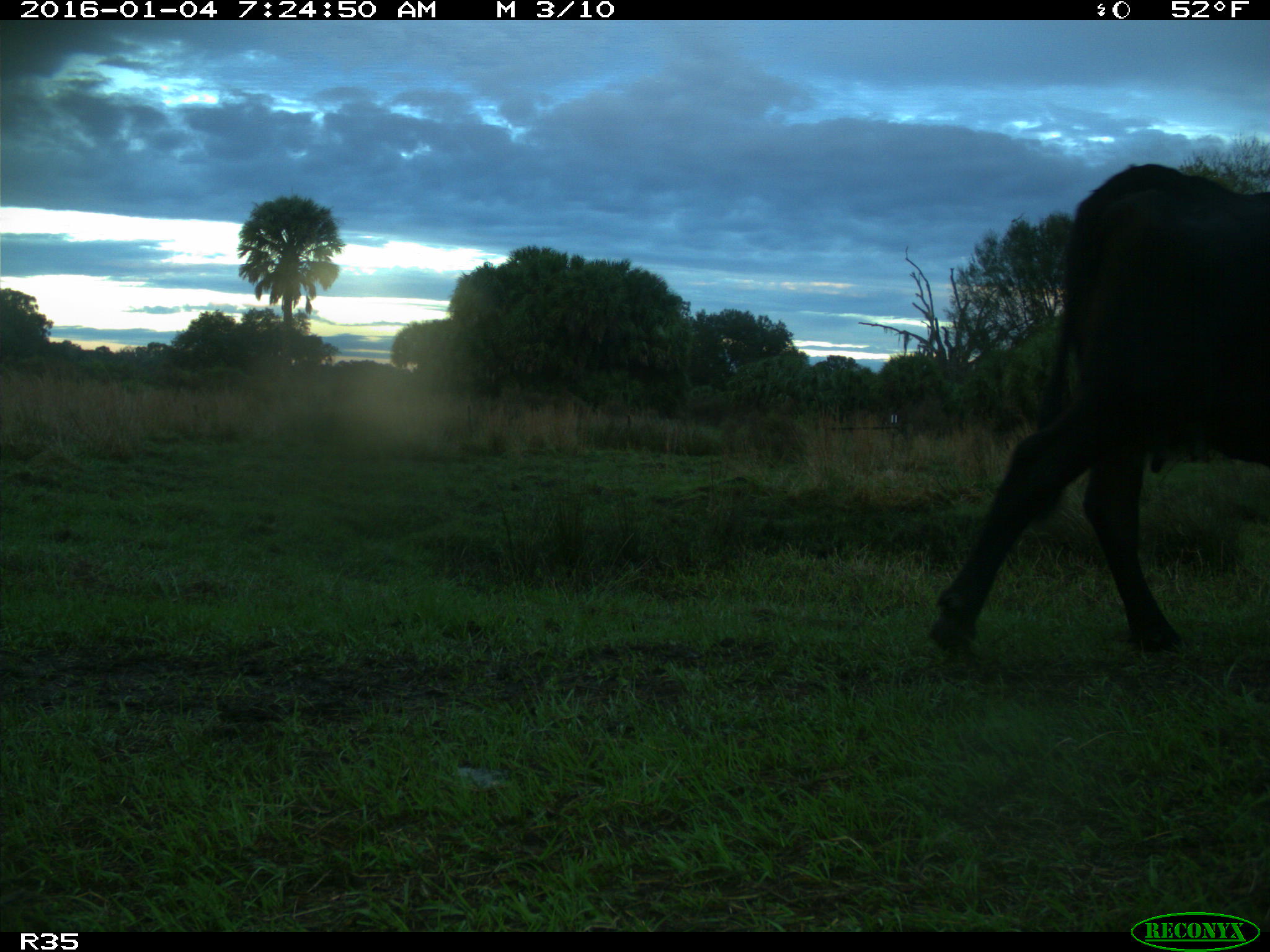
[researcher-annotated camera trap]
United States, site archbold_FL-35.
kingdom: Animalia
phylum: Chordata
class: Mammalia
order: Artiodactyla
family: Bovidae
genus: Bos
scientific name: Bos taurus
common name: domestic cow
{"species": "Bos taurus (domestic cow)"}